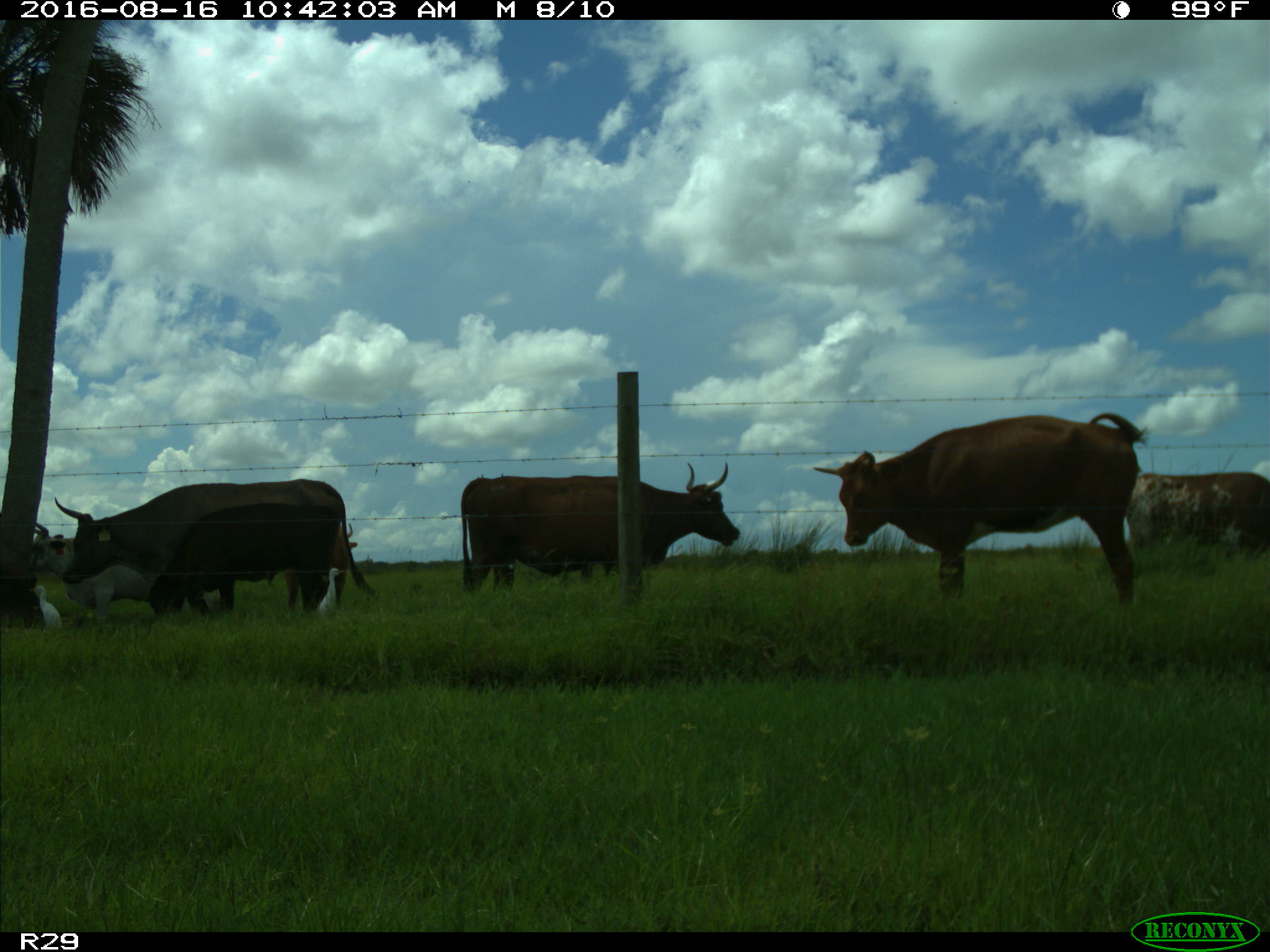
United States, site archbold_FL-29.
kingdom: Animalia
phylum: Chordata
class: Mammalia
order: Artiodactyla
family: Bovidae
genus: Bos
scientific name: Bos taurus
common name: domestic cow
Bos taurus (domestic cow).